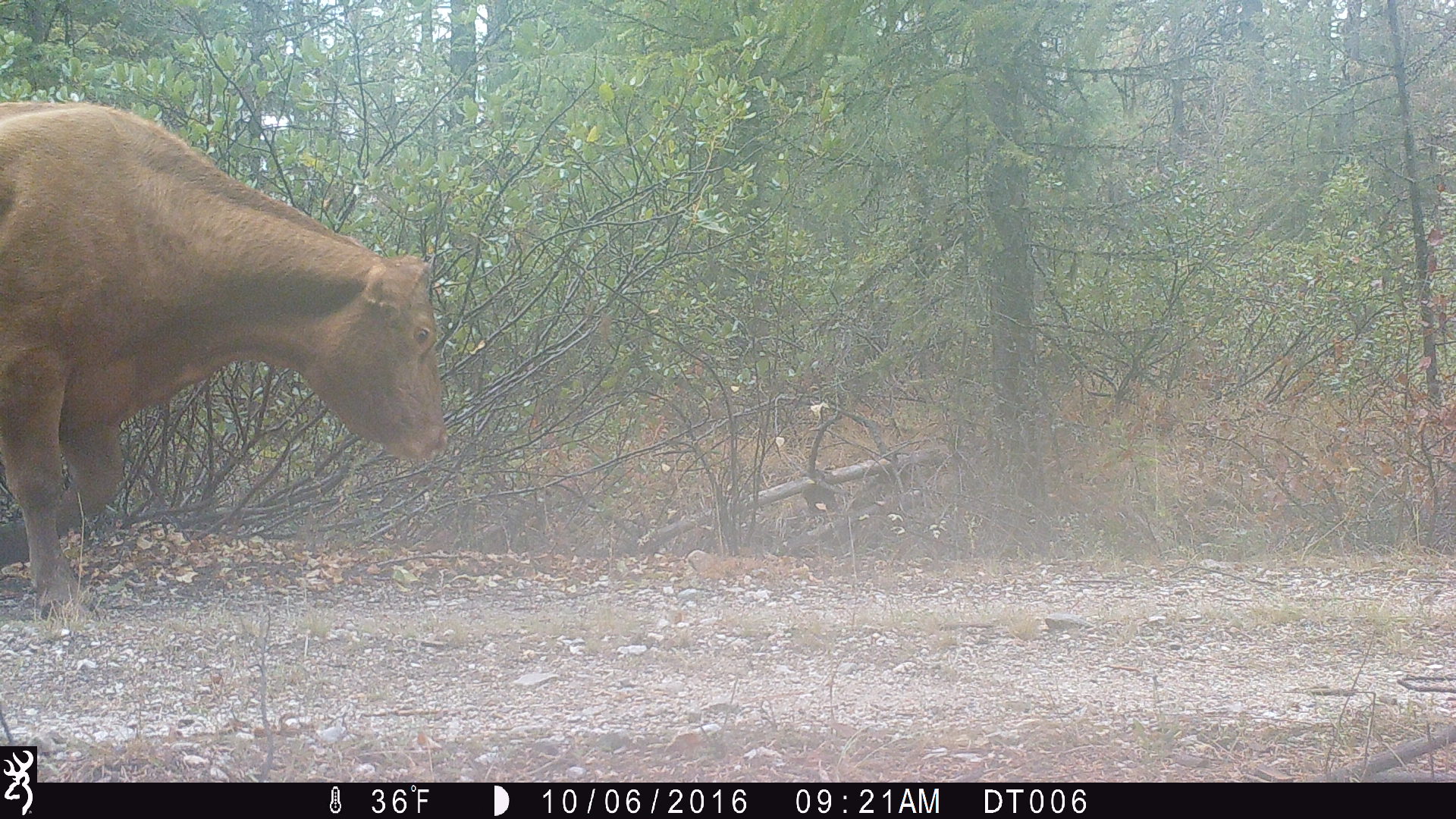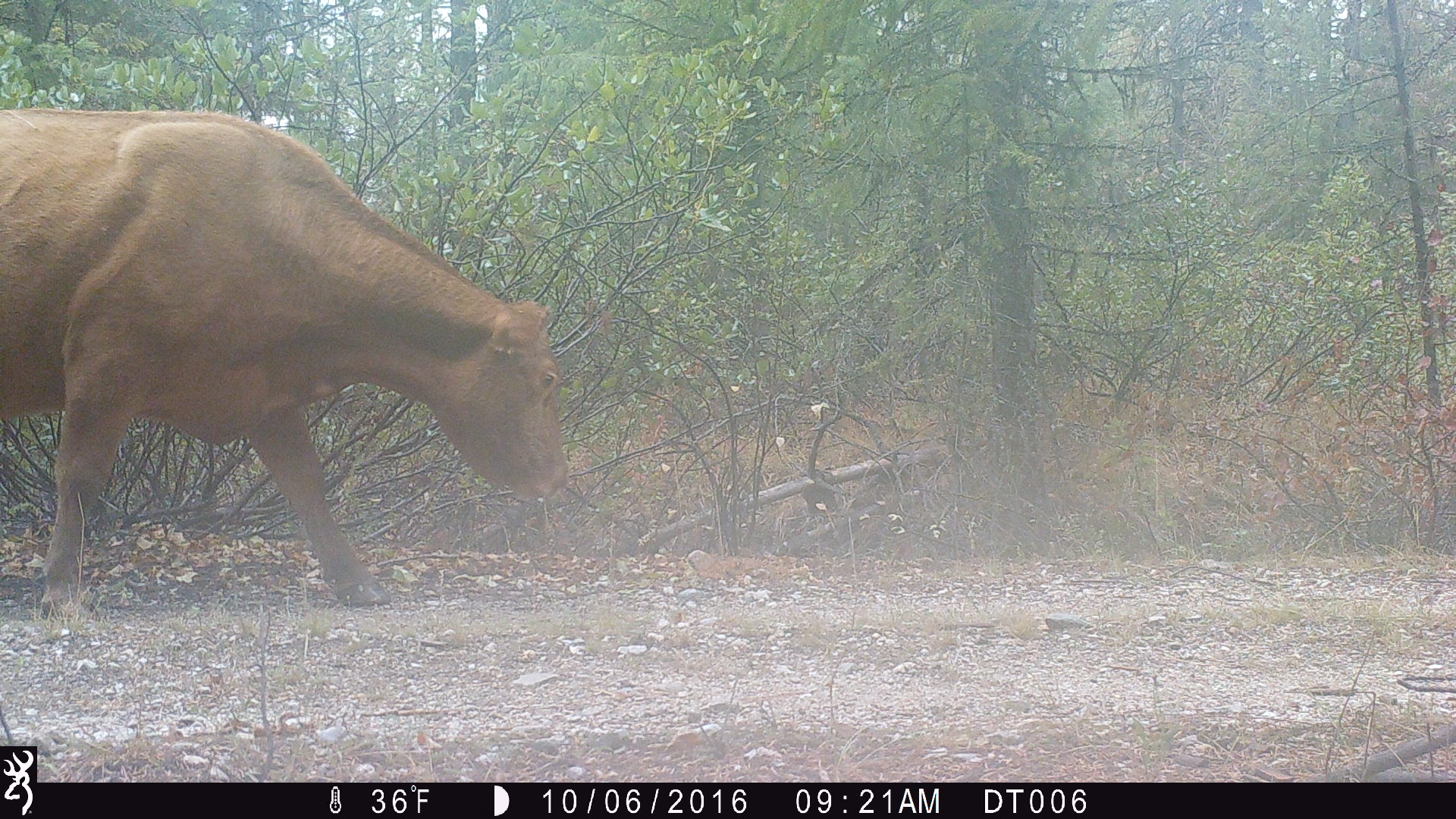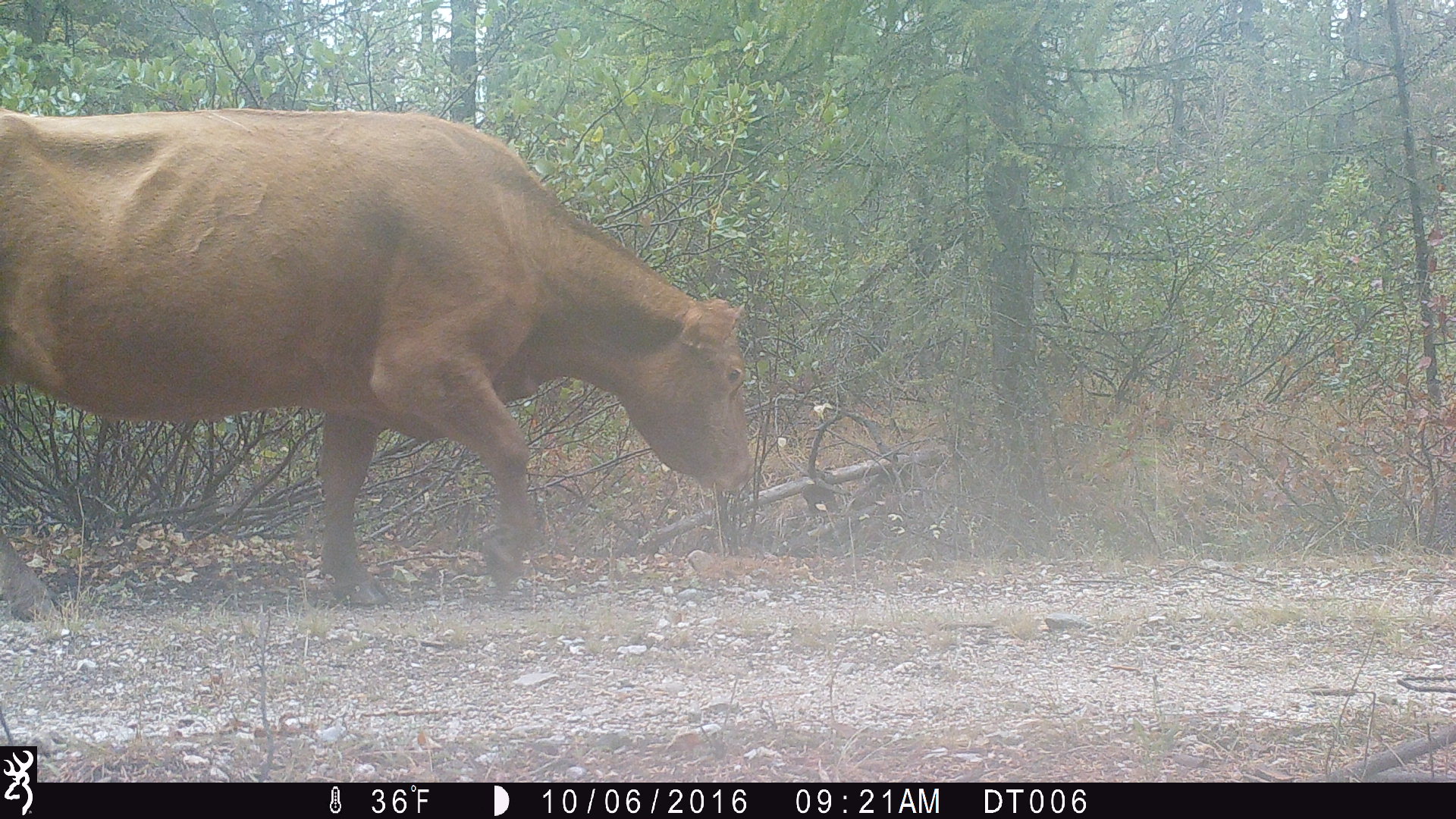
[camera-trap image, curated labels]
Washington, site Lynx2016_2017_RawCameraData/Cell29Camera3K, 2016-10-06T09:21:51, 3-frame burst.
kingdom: Animalia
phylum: Chordata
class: Mammalia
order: Artiodactyla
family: Bovidae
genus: Bos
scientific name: Bos taurus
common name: domestic cattle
Domestic cattle (Bos taurus). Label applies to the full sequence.